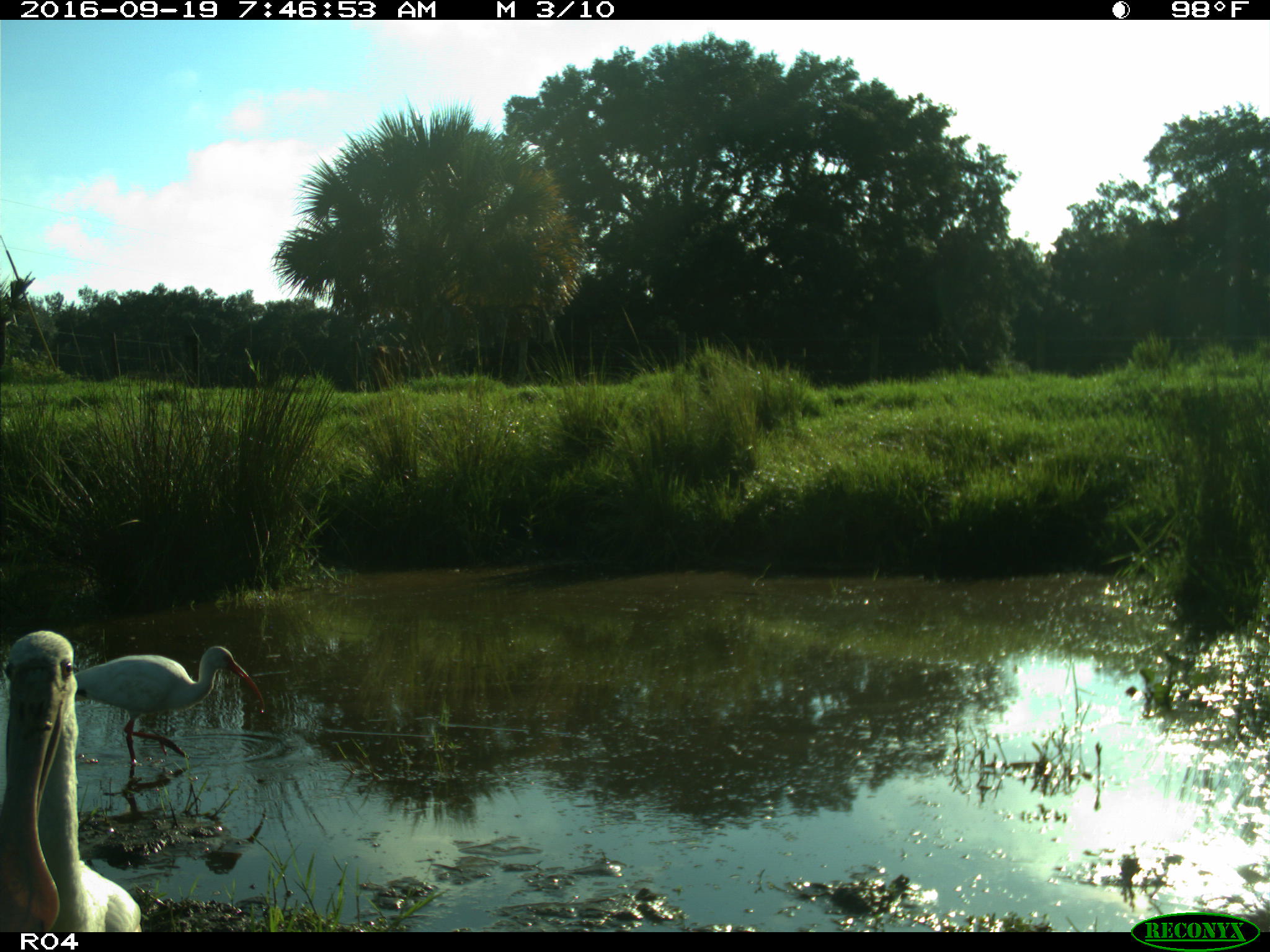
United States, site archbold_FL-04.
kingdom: Animalia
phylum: Chordata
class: Aves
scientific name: Aves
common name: birds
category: unidentified bird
Unidentified bird (birds) (Aves).